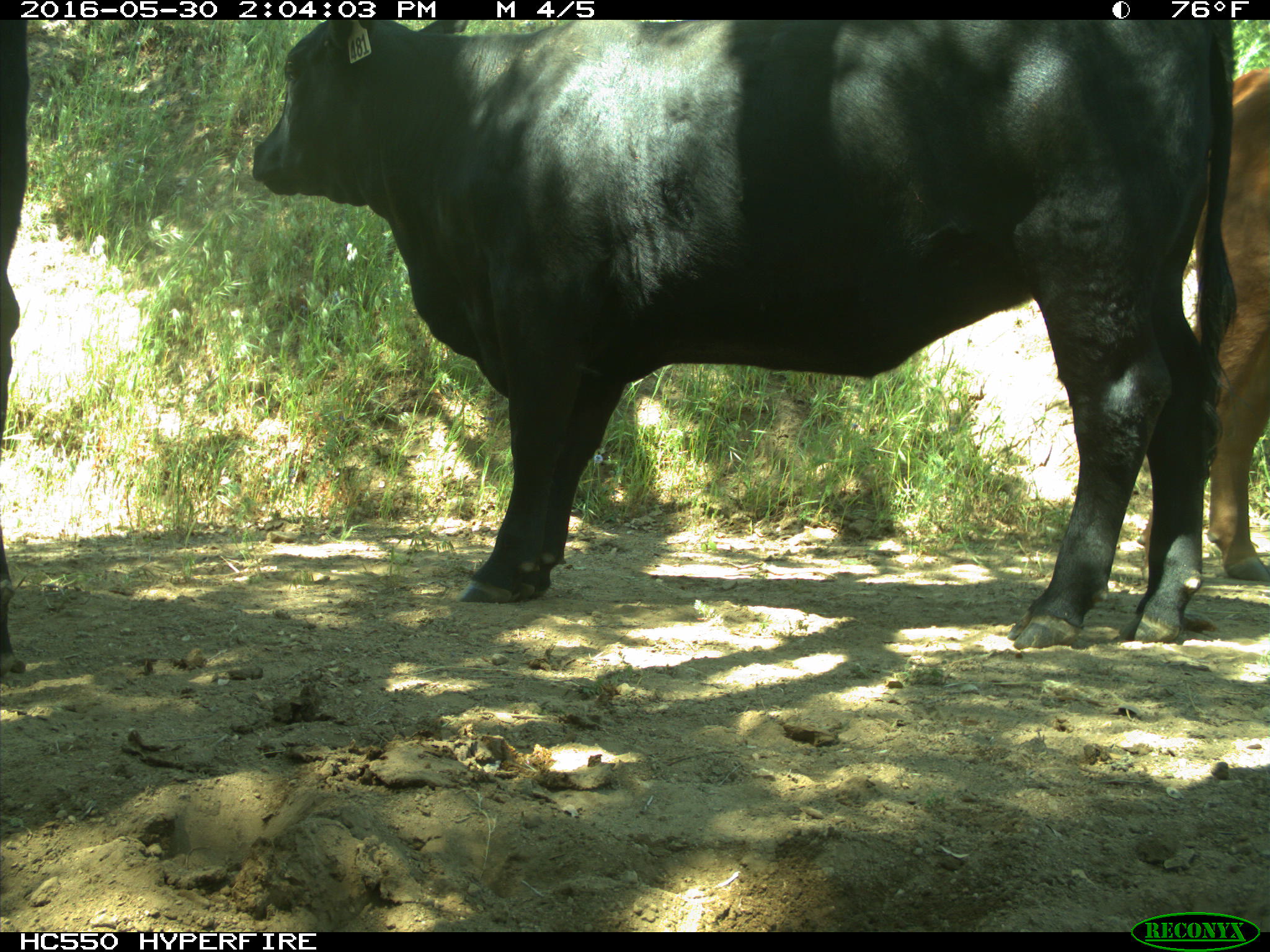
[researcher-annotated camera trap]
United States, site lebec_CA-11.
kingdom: Animalia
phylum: Chordata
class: Mammalia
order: Artiodactyla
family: Bovidae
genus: Bos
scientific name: Bos taurus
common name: domestic cow